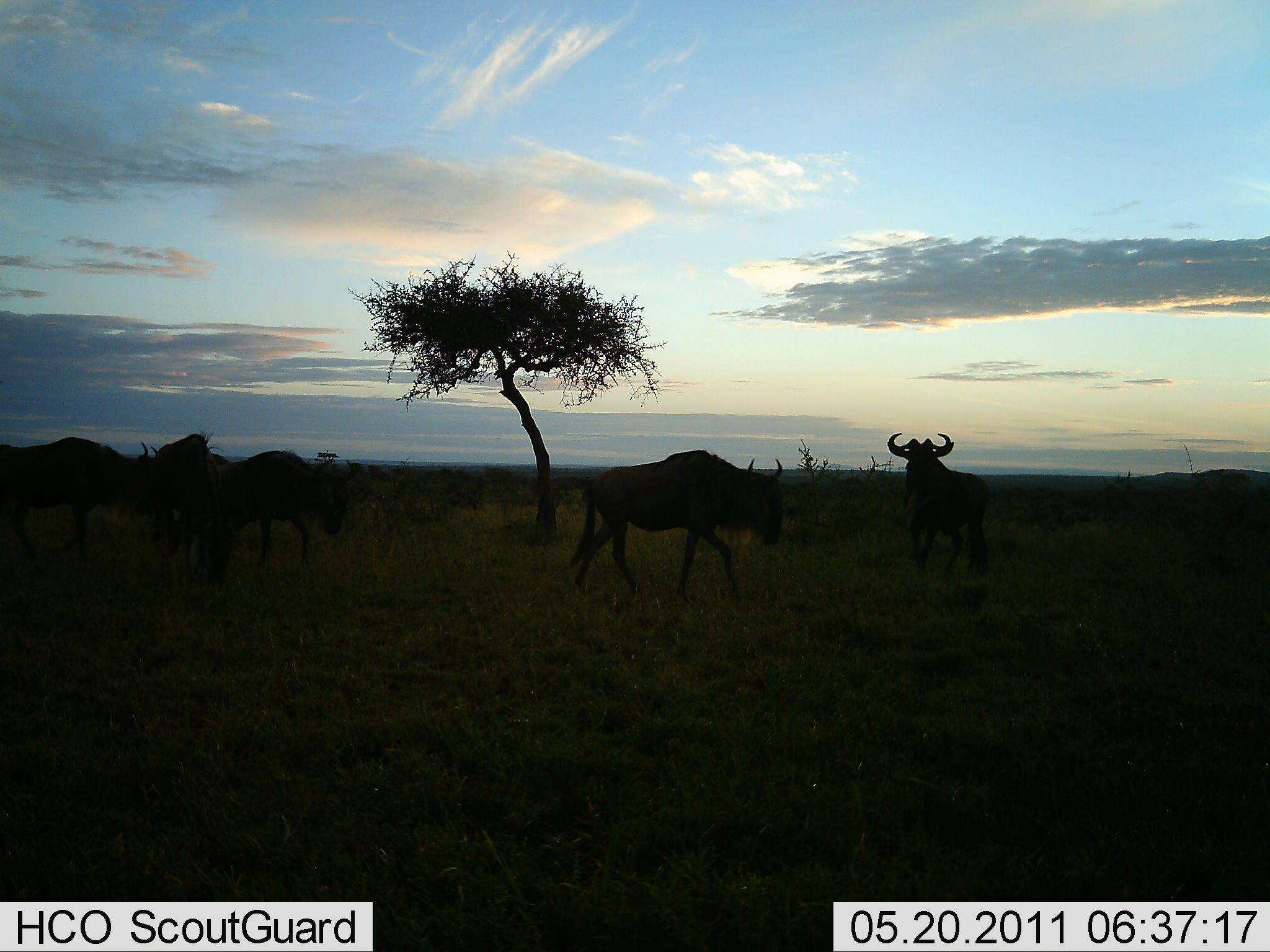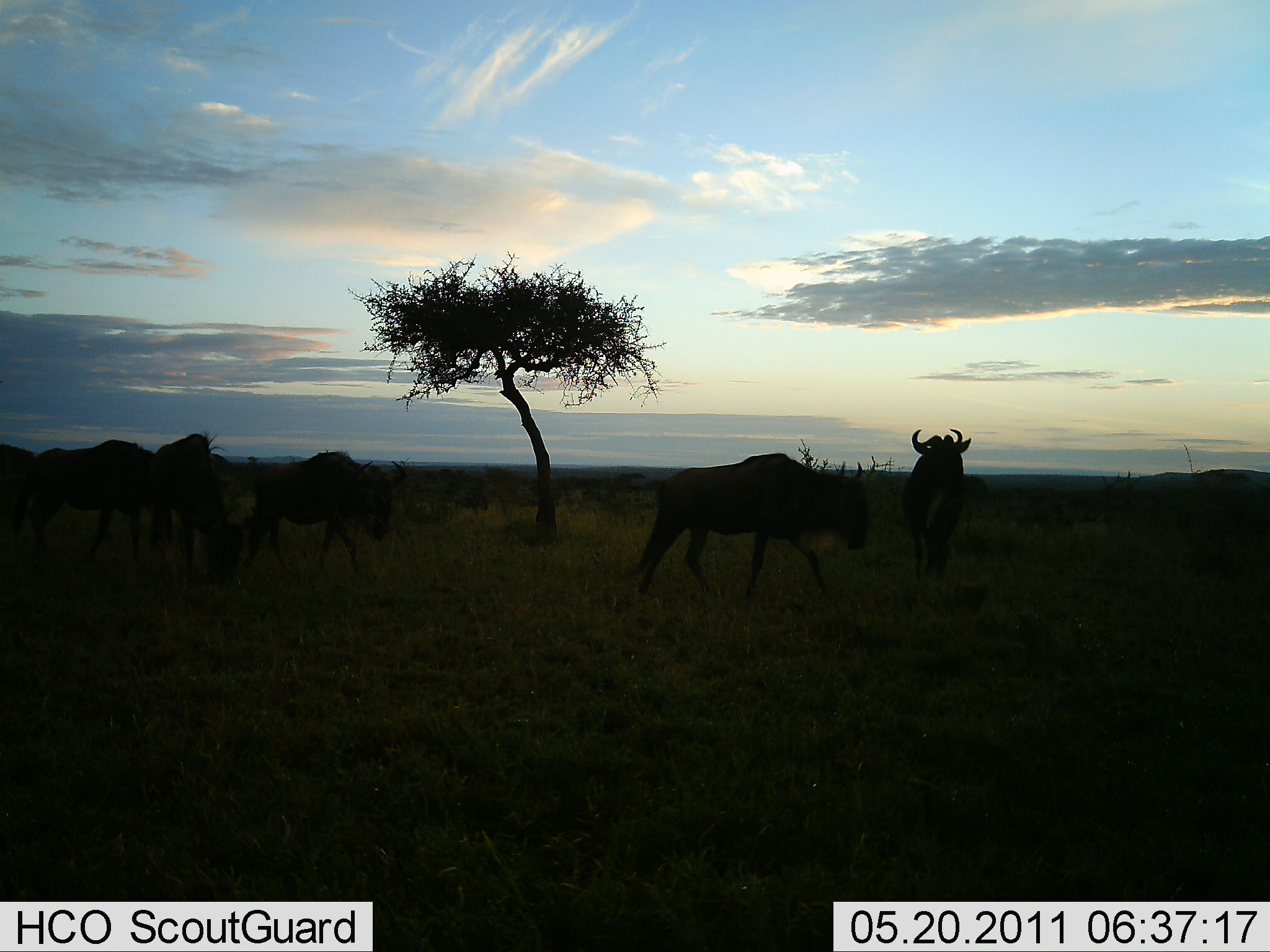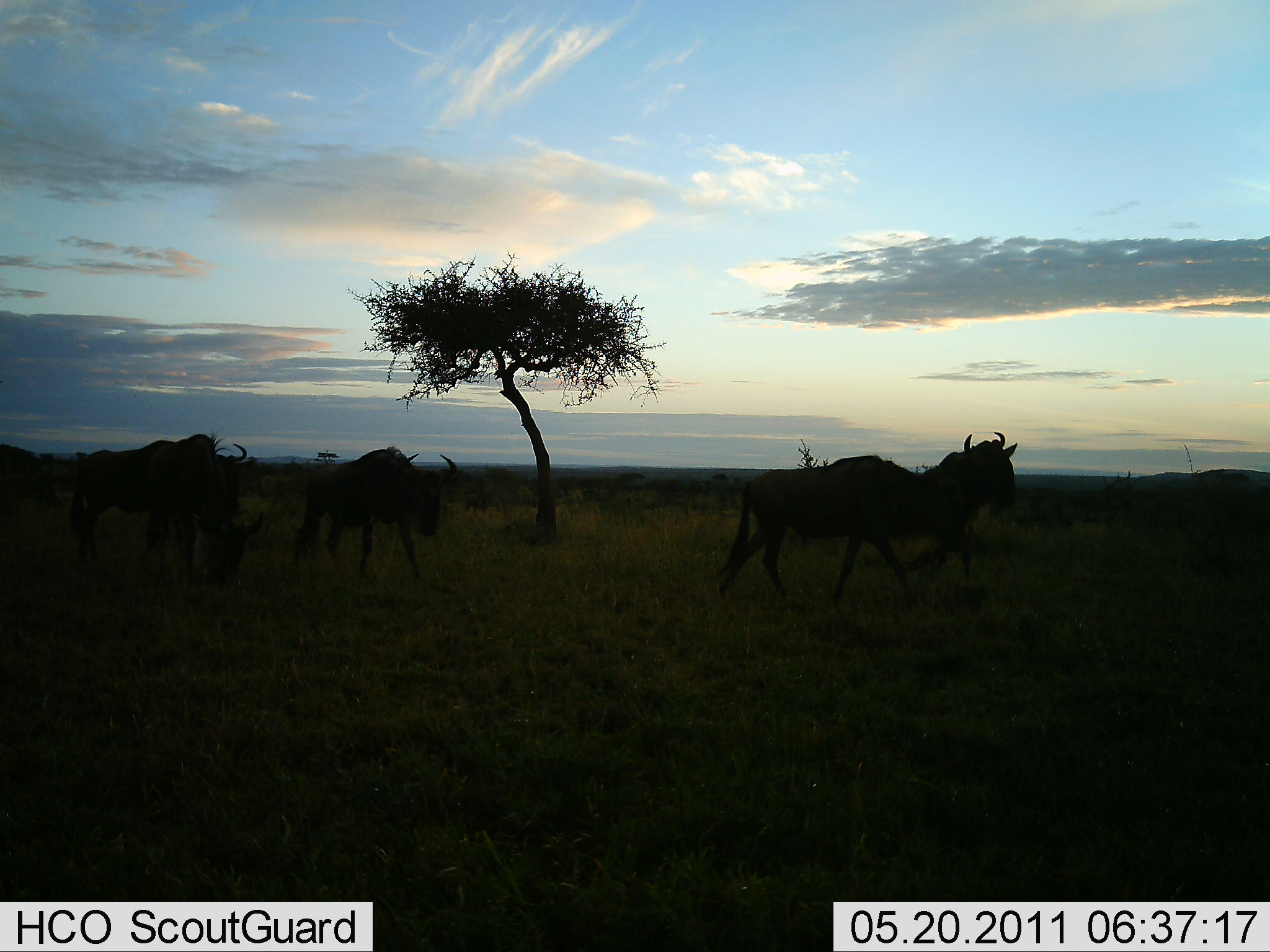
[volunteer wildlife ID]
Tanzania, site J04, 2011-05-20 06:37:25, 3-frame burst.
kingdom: Animalia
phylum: Chordata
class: Mammalia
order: Artiodactyla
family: Bovidae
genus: Connochaetes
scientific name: Connochaetes taurinus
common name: blue wildebeest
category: wildebeest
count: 6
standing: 18%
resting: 0%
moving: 91%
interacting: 0%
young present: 0%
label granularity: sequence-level